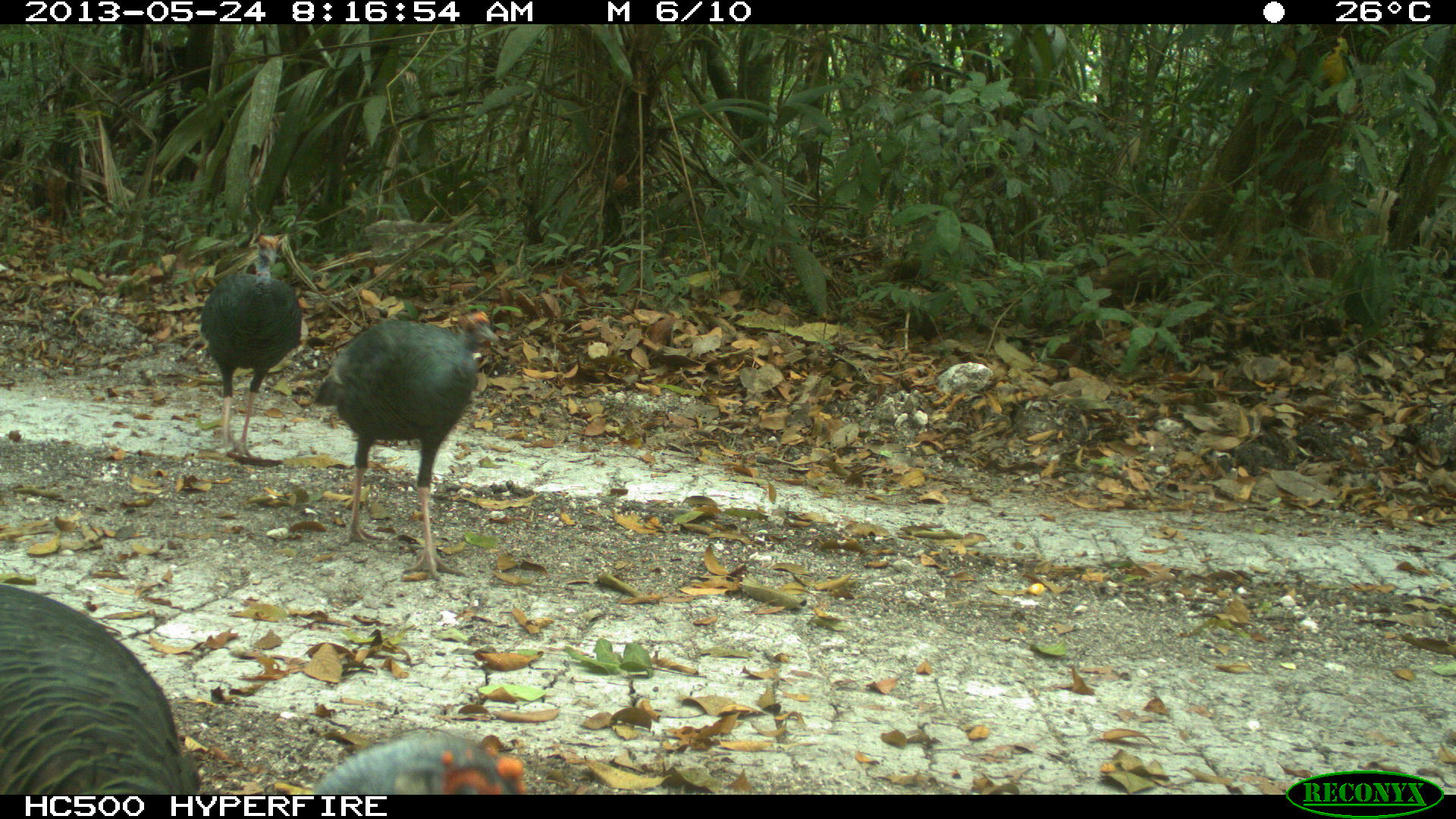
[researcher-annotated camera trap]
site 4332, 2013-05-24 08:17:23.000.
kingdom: Animalia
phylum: Chordata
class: Aves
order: Galliformes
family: Phasianidae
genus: Meleagris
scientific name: Meleagris ocellata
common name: ocellated turkey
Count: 3.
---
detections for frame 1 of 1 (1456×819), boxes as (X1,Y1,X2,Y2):
meleagris ocellata: (0,577,531,794); (308,308,500,580); (198,233,304,460)